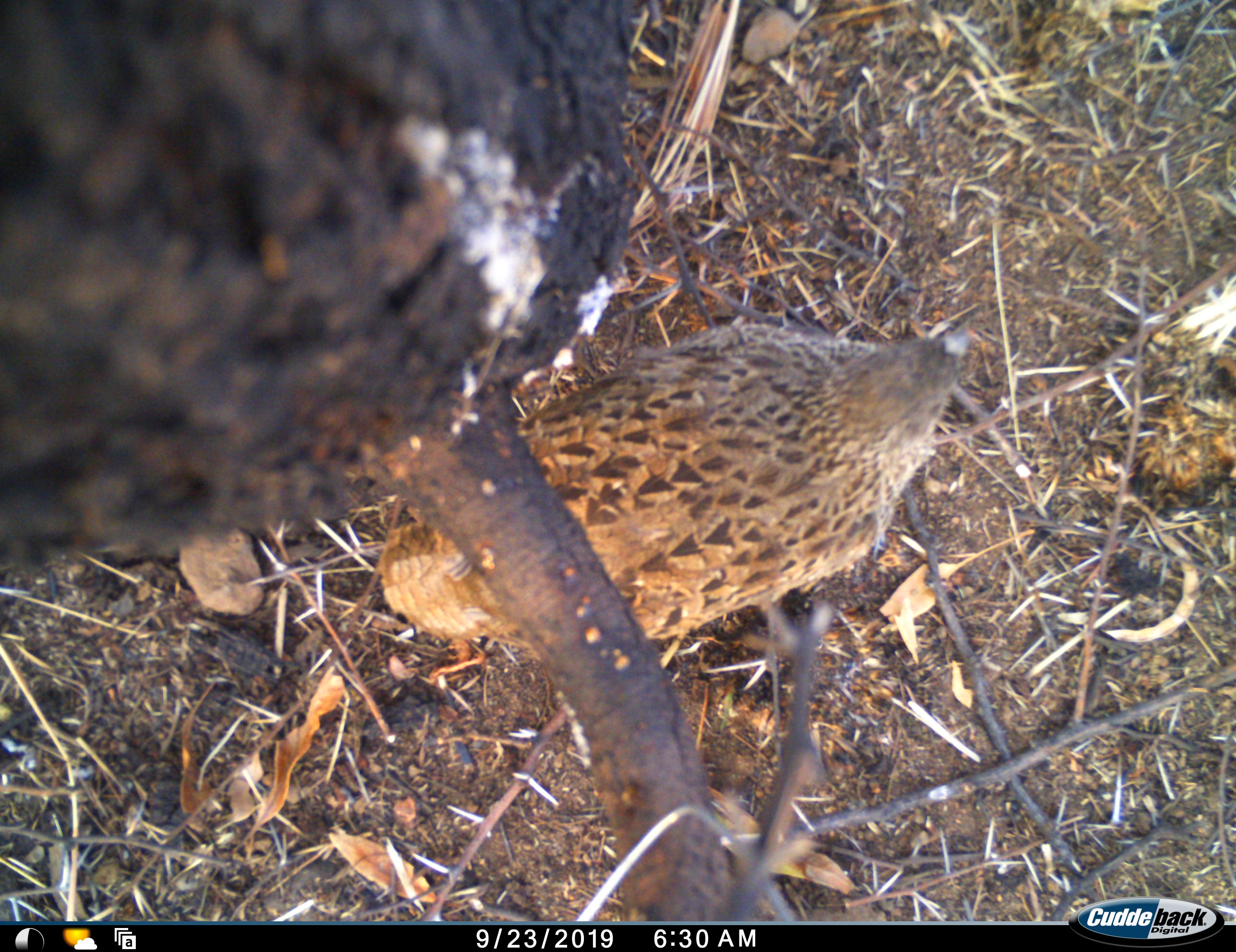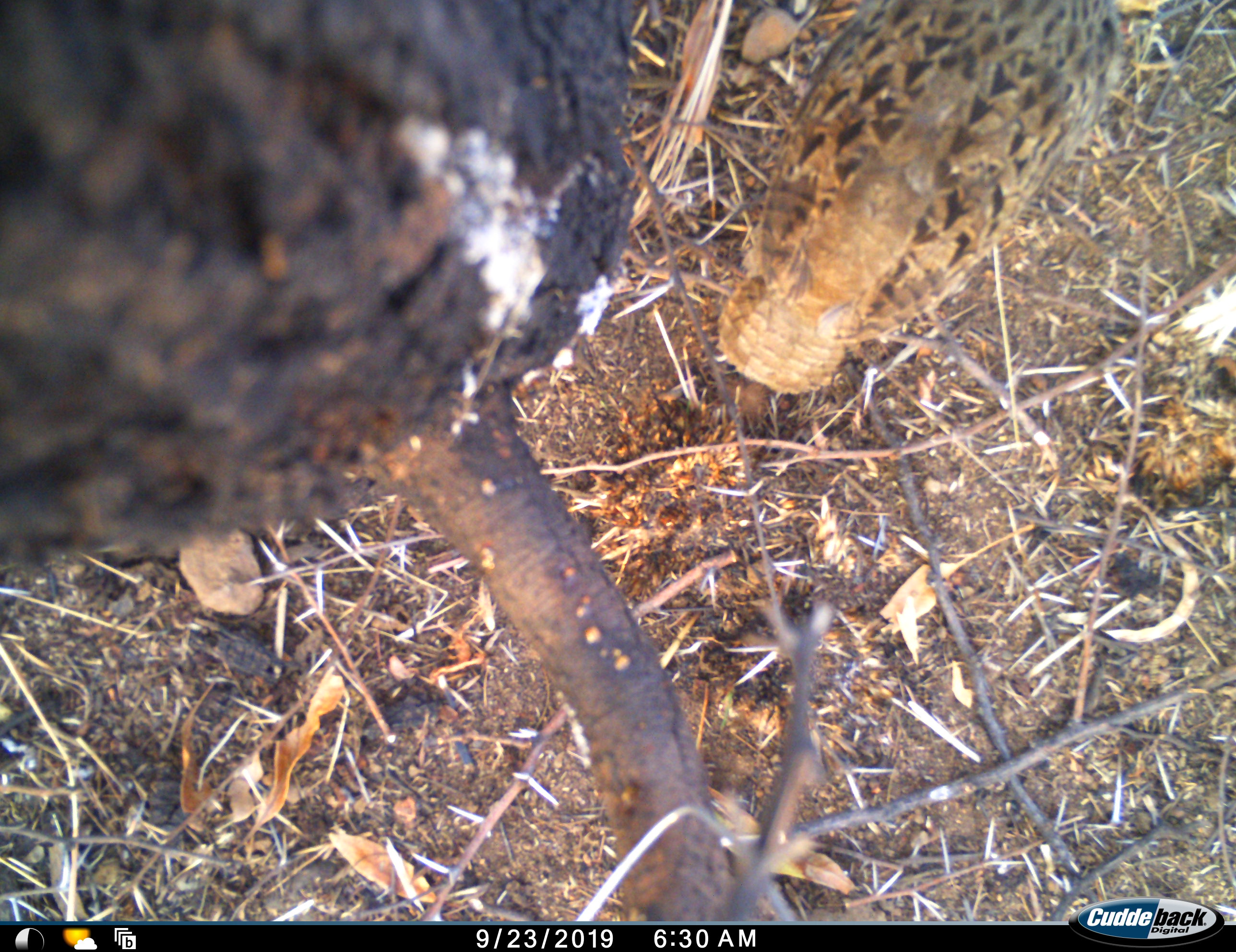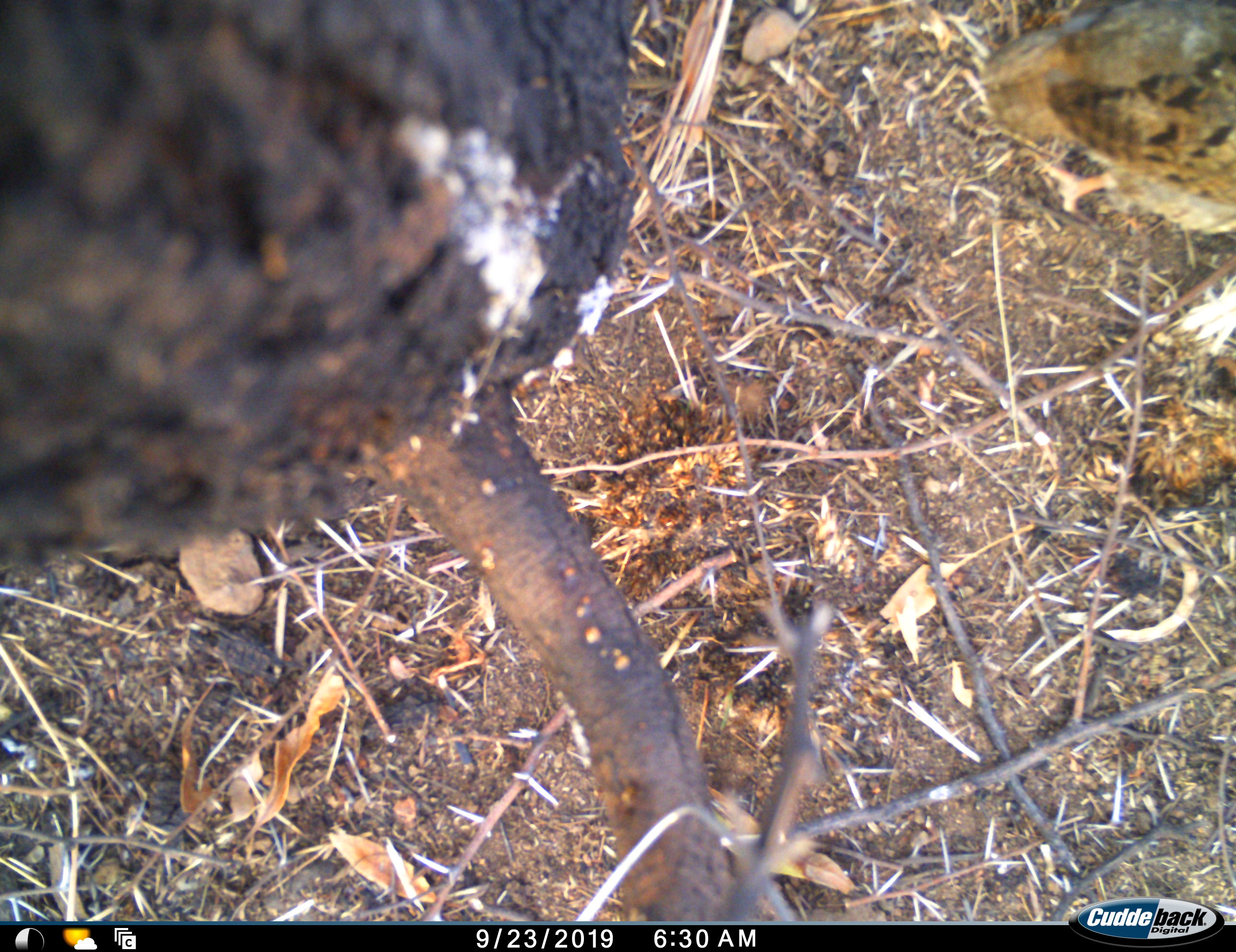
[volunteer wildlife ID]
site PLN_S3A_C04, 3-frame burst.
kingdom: Animalia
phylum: Chordata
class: Aves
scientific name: Aves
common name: bird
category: birdother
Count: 1.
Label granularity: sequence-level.